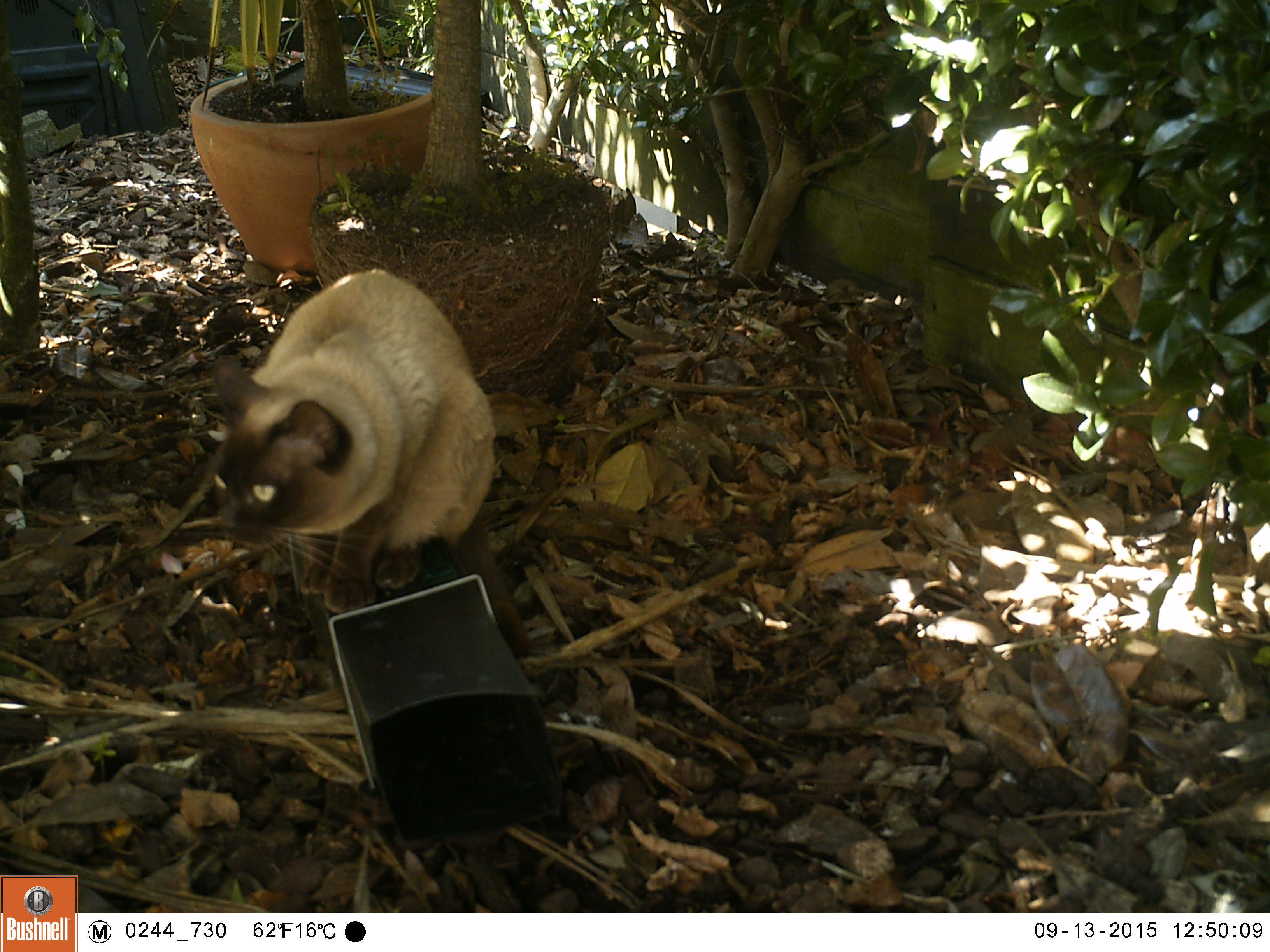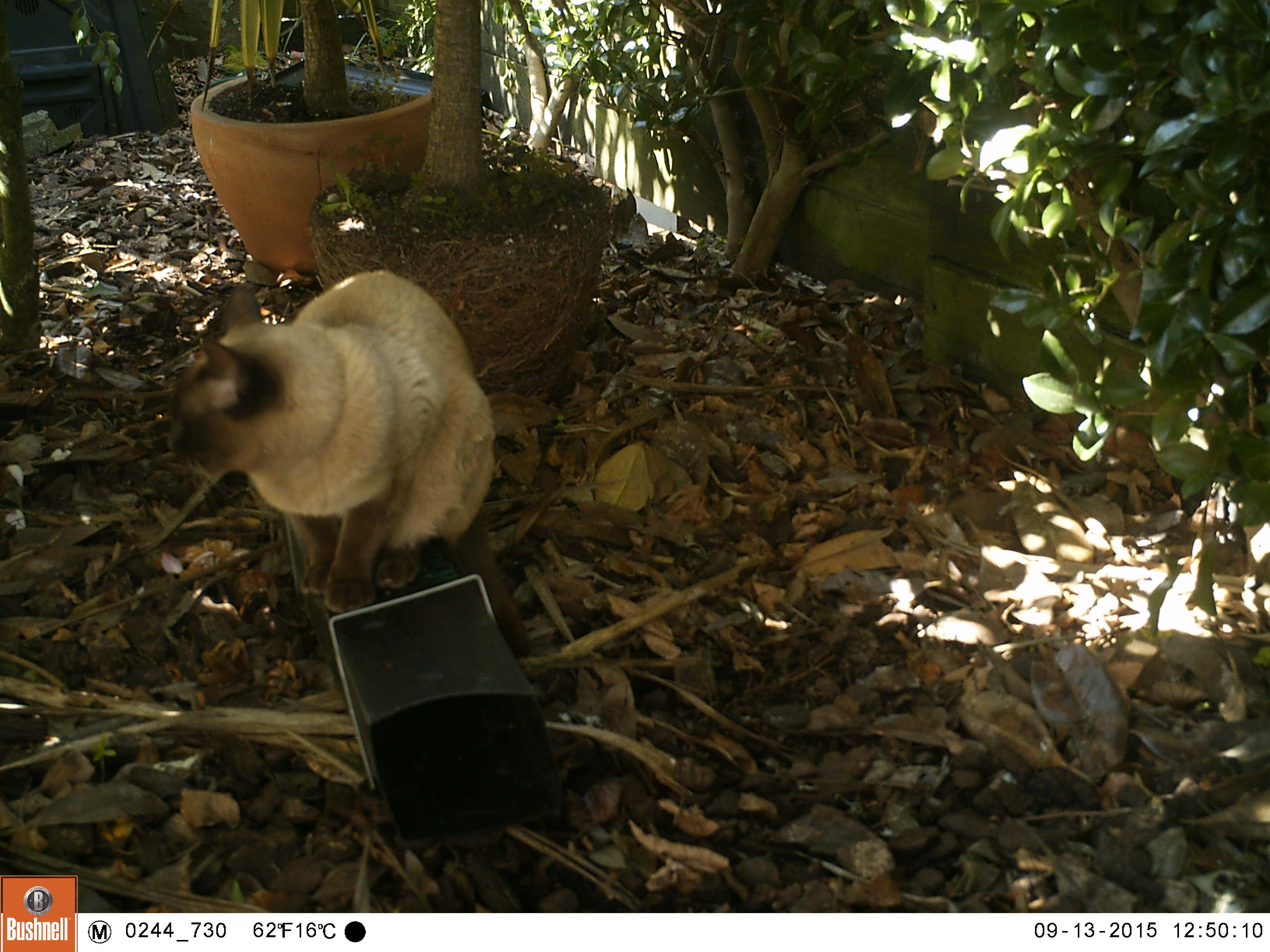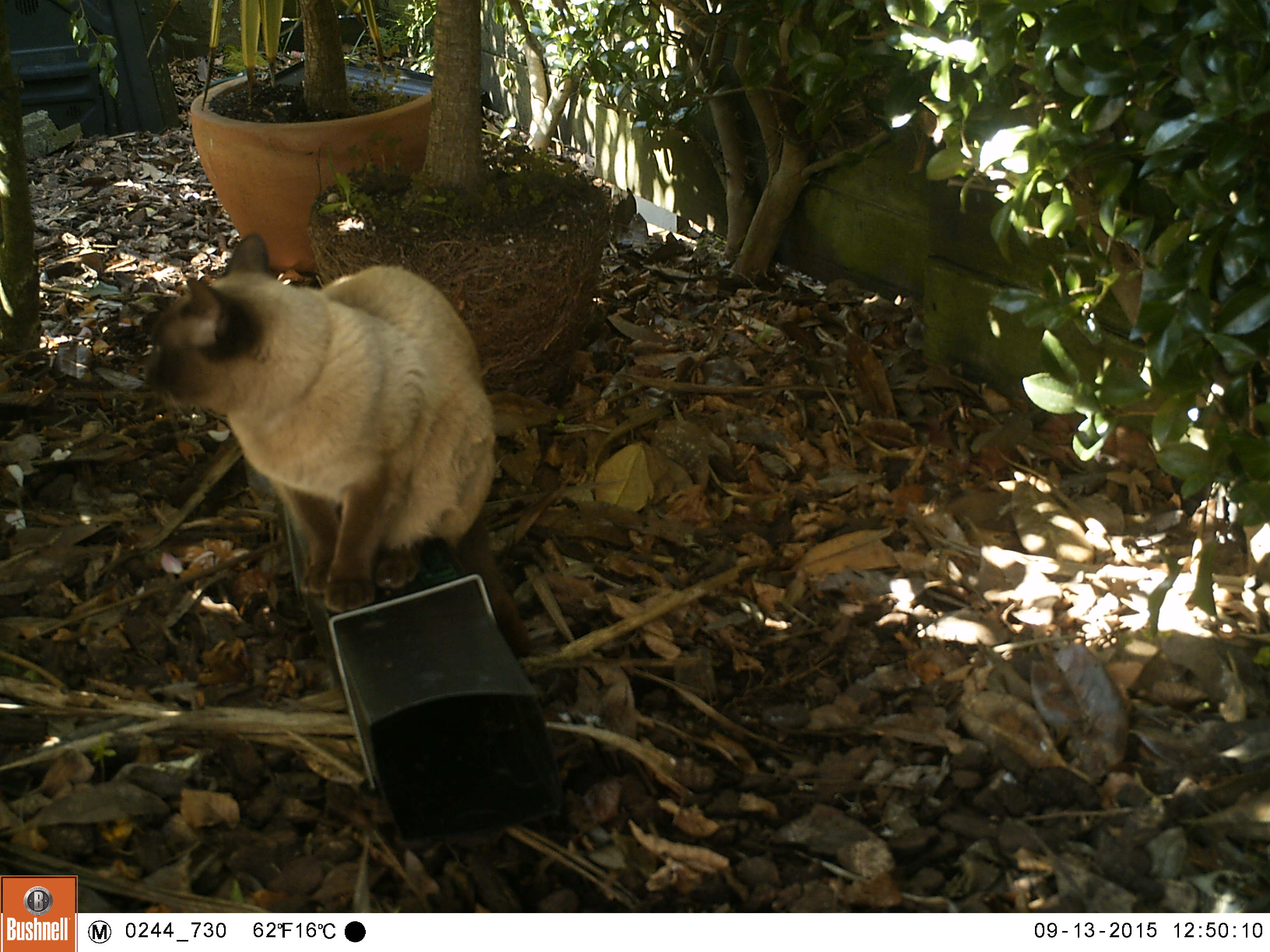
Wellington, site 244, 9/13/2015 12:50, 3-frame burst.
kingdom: Animalia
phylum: Chordata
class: Mammalia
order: Carnivora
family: Felidae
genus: Felis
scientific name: Felis catus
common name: cat